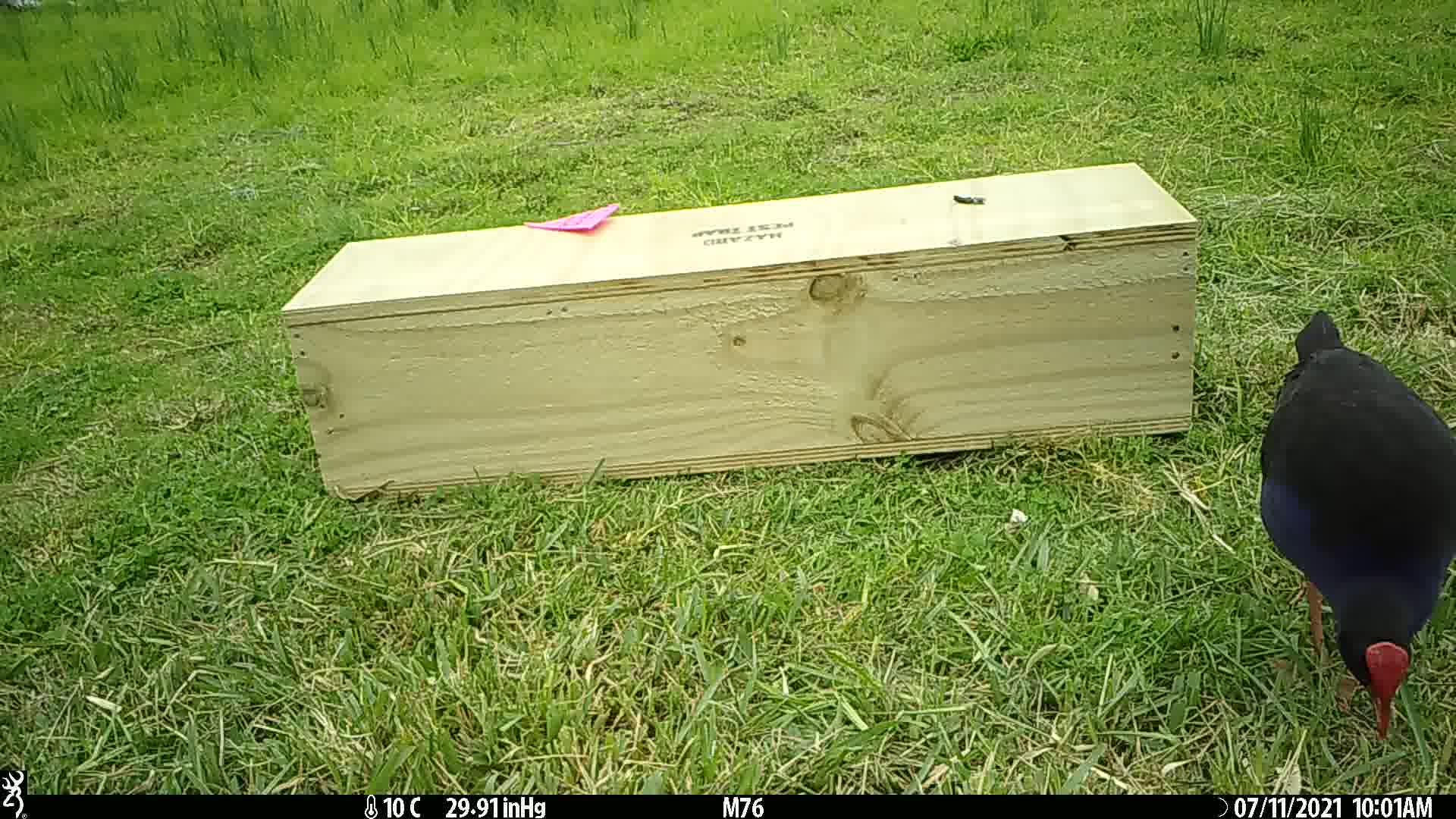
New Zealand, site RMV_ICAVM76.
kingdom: Animalia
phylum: Chordata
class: Aves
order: Gruiformes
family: Rallidae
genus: Porphyrio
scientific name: Porphyrio melanotus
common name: australasian swamphen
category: pukeko